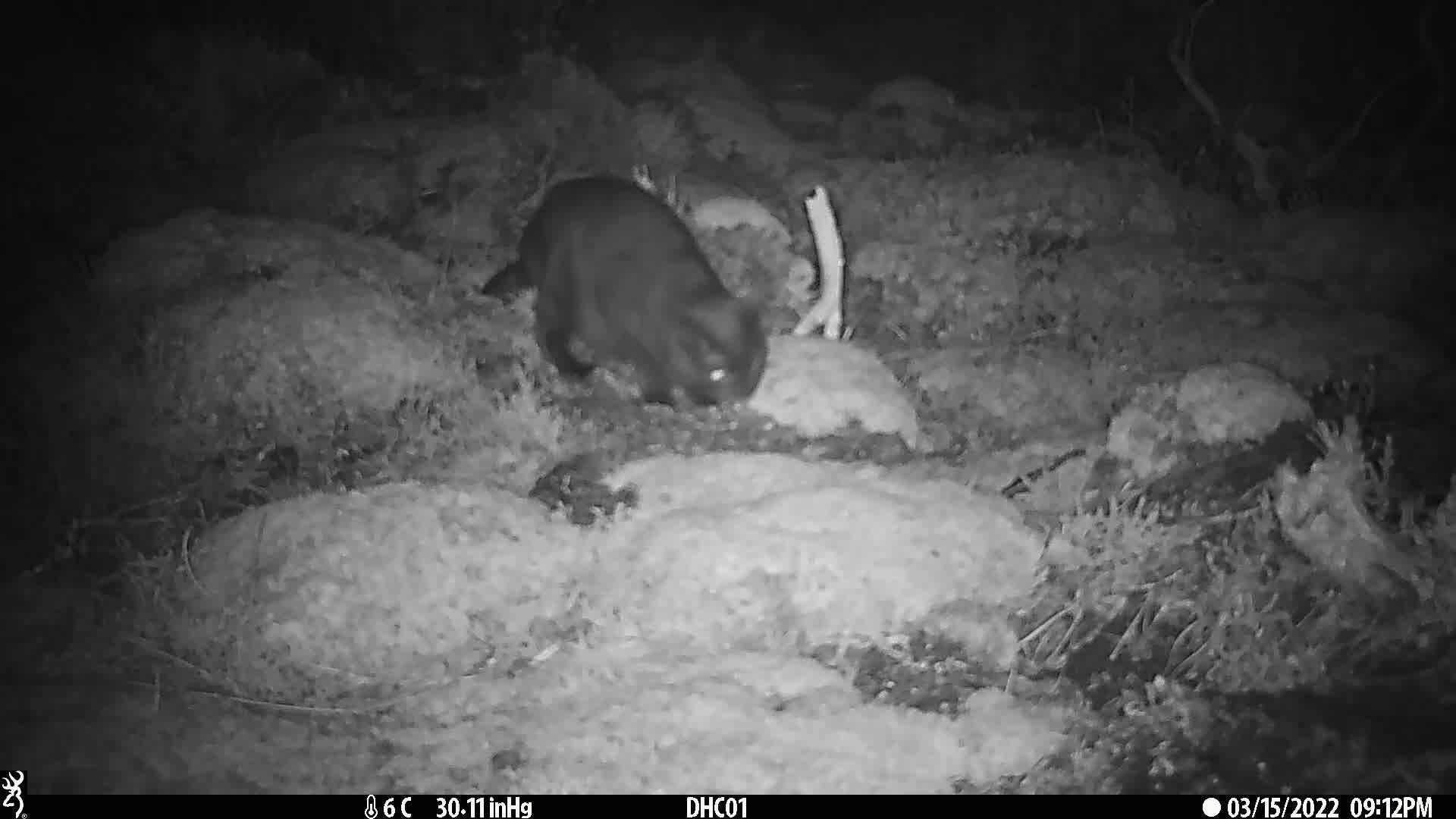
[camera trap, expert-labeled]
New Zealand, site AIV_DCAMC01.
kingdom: Animalia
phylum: Chordata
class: Mammalia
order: Carnivora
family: Felidae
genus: Felis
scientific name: Felis catus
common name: domestic cat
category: cat